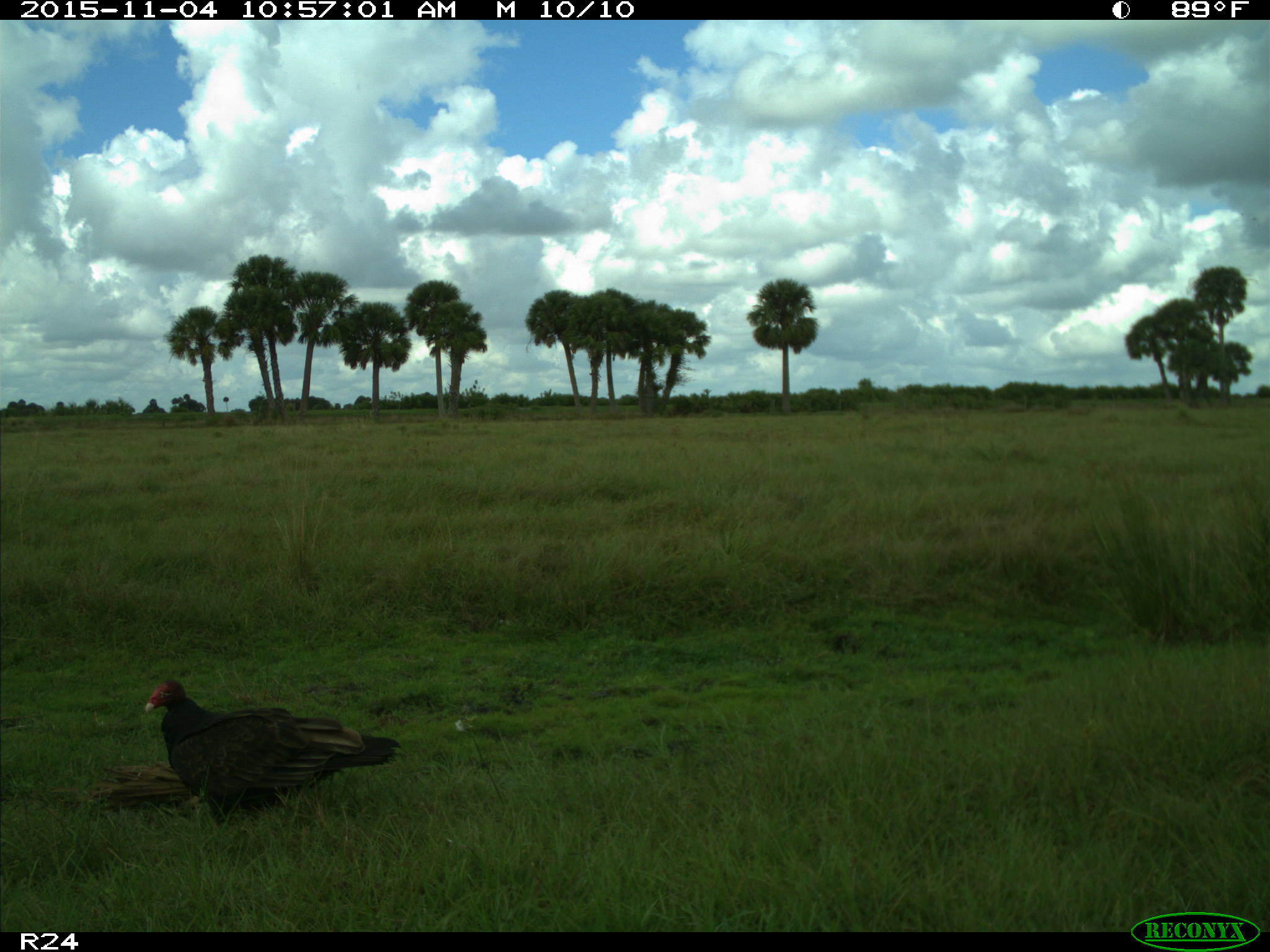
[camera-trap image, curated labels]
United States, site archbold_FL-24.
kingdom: Animalia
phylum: Chordata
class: Aves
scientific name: Aves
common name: birds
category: unidentified bird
Unidentified bird (birds) (Aves).